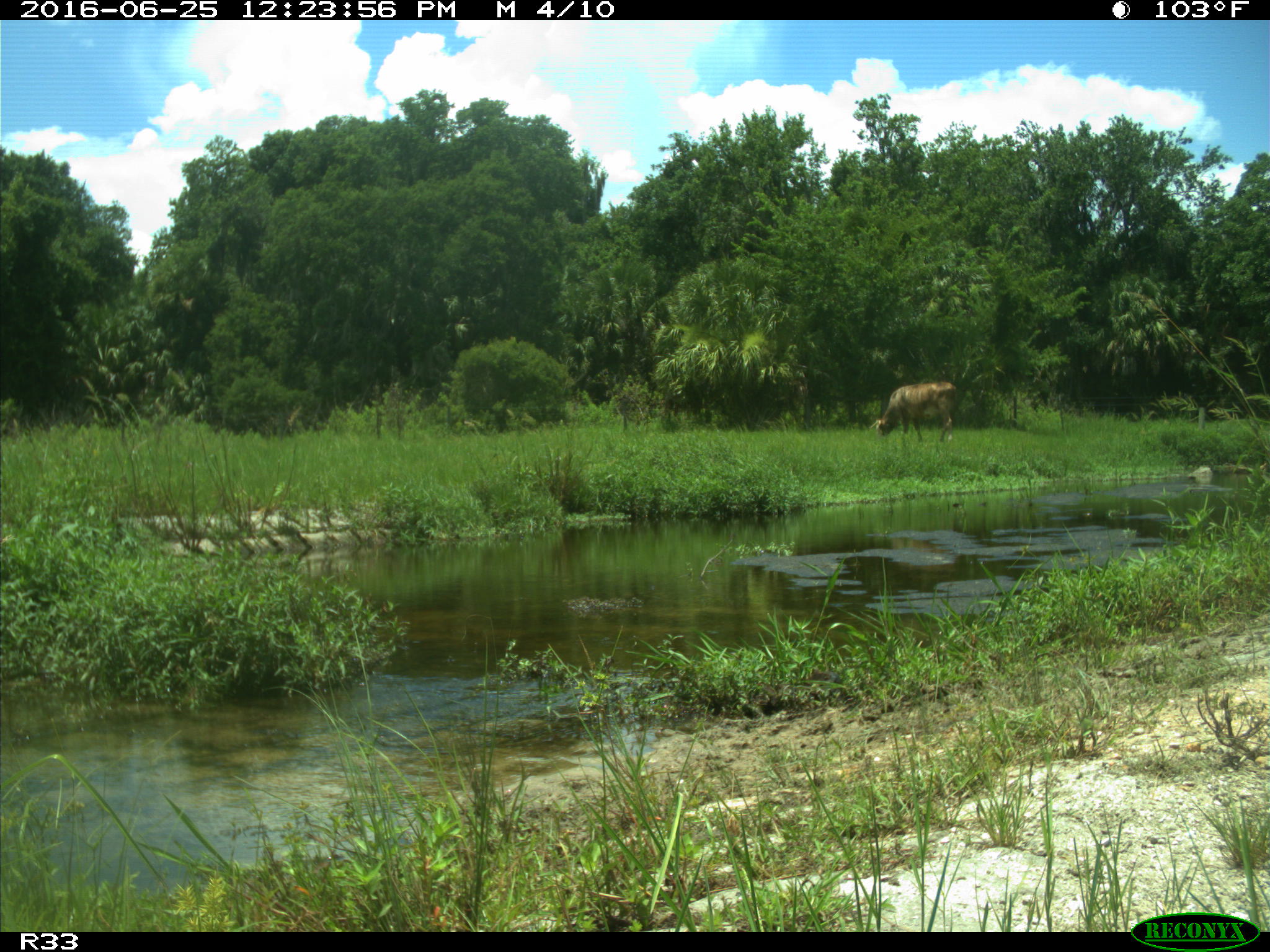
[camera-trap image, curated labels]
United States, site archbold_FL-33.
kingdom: Animalia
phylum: Chordata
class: Mammalia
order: Artiodactyla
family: Bovidae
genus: Bos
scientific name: Bos taurus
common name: domestic cow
Bos taurus (domestic cow).